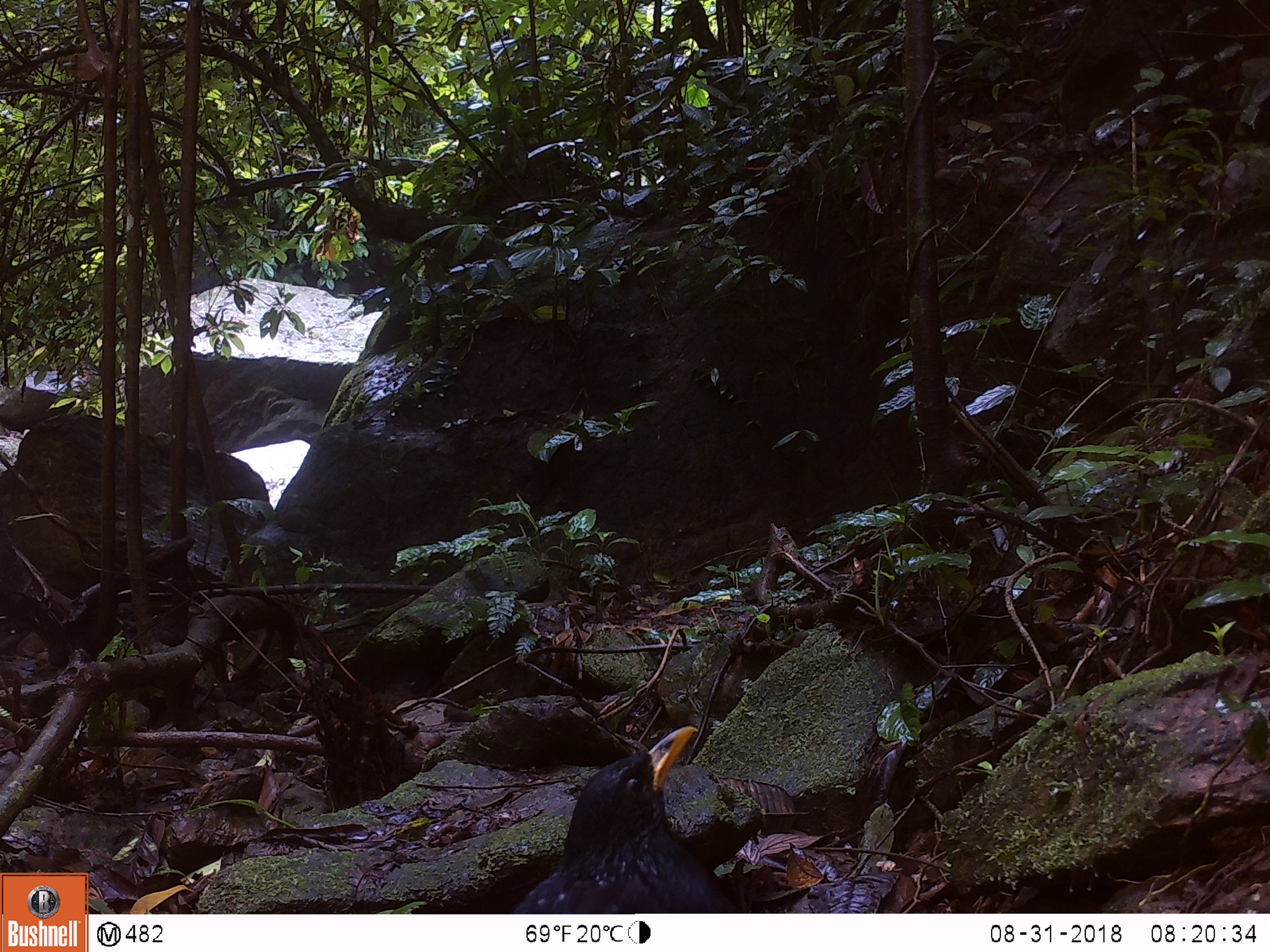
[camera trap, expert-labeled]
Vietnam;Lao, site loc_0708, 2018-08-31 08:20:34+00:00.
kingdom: Animalia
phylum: Chordata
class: Aves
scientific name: Aves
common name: bird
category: unidentified bird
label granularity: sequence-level